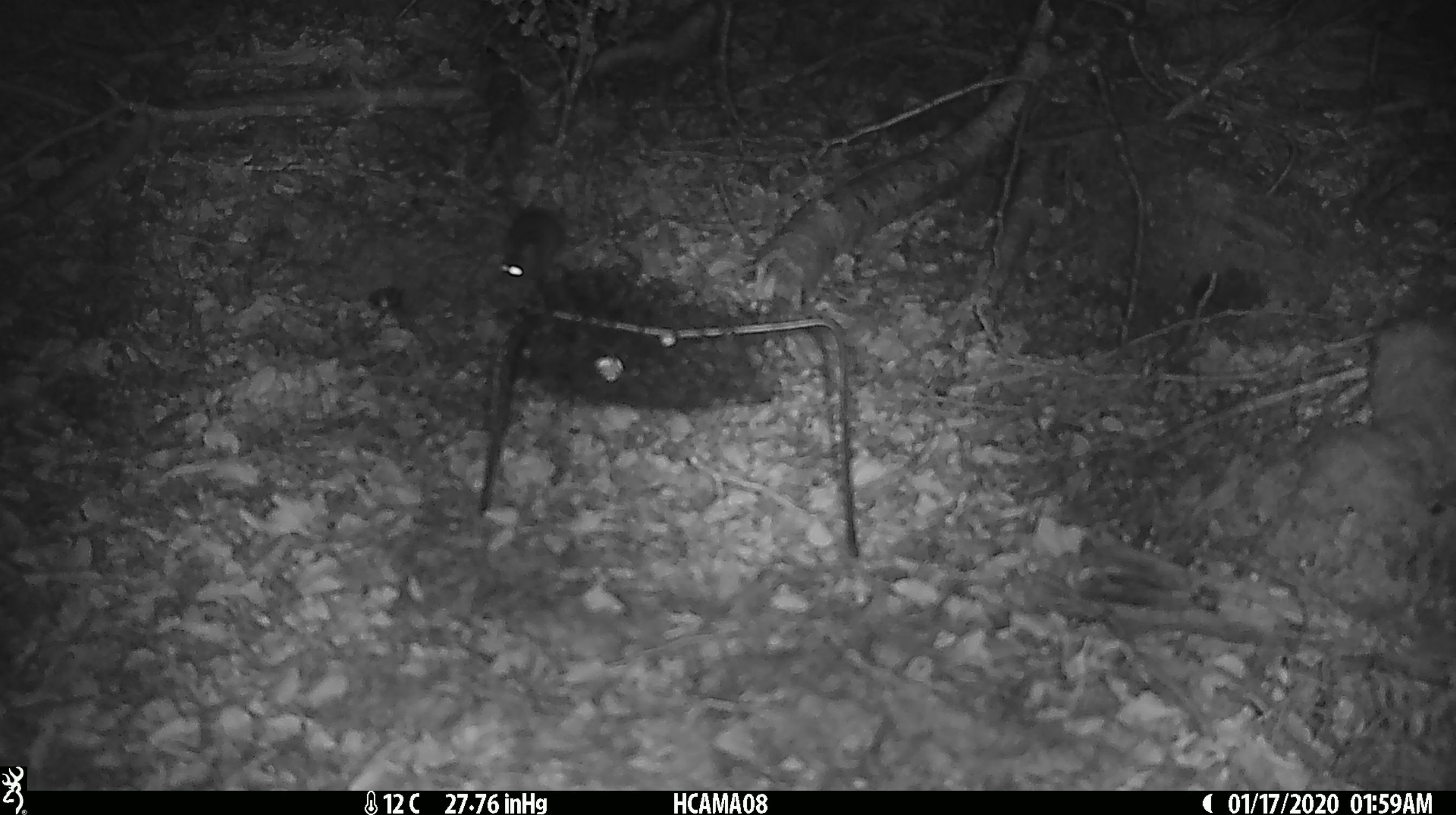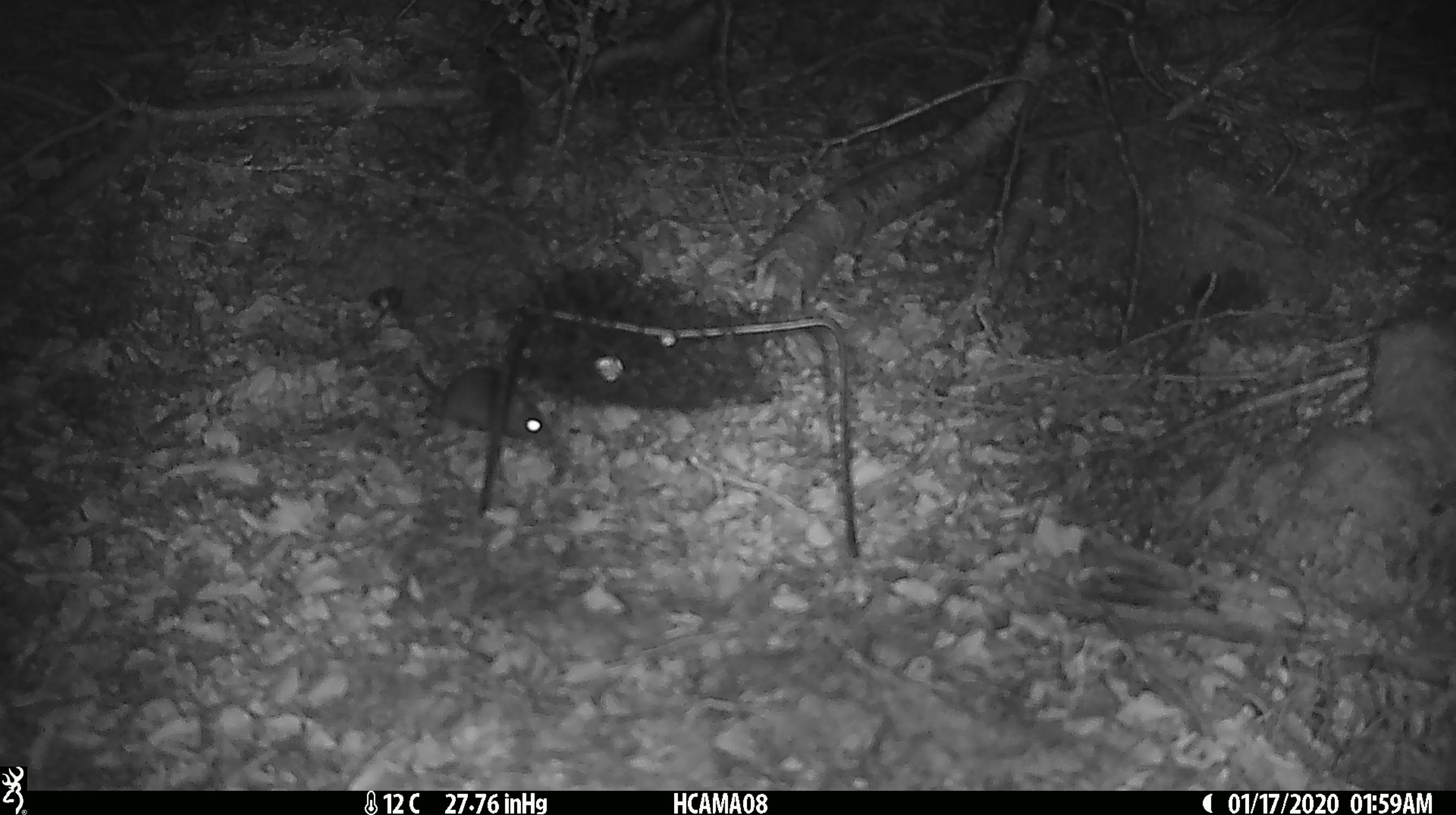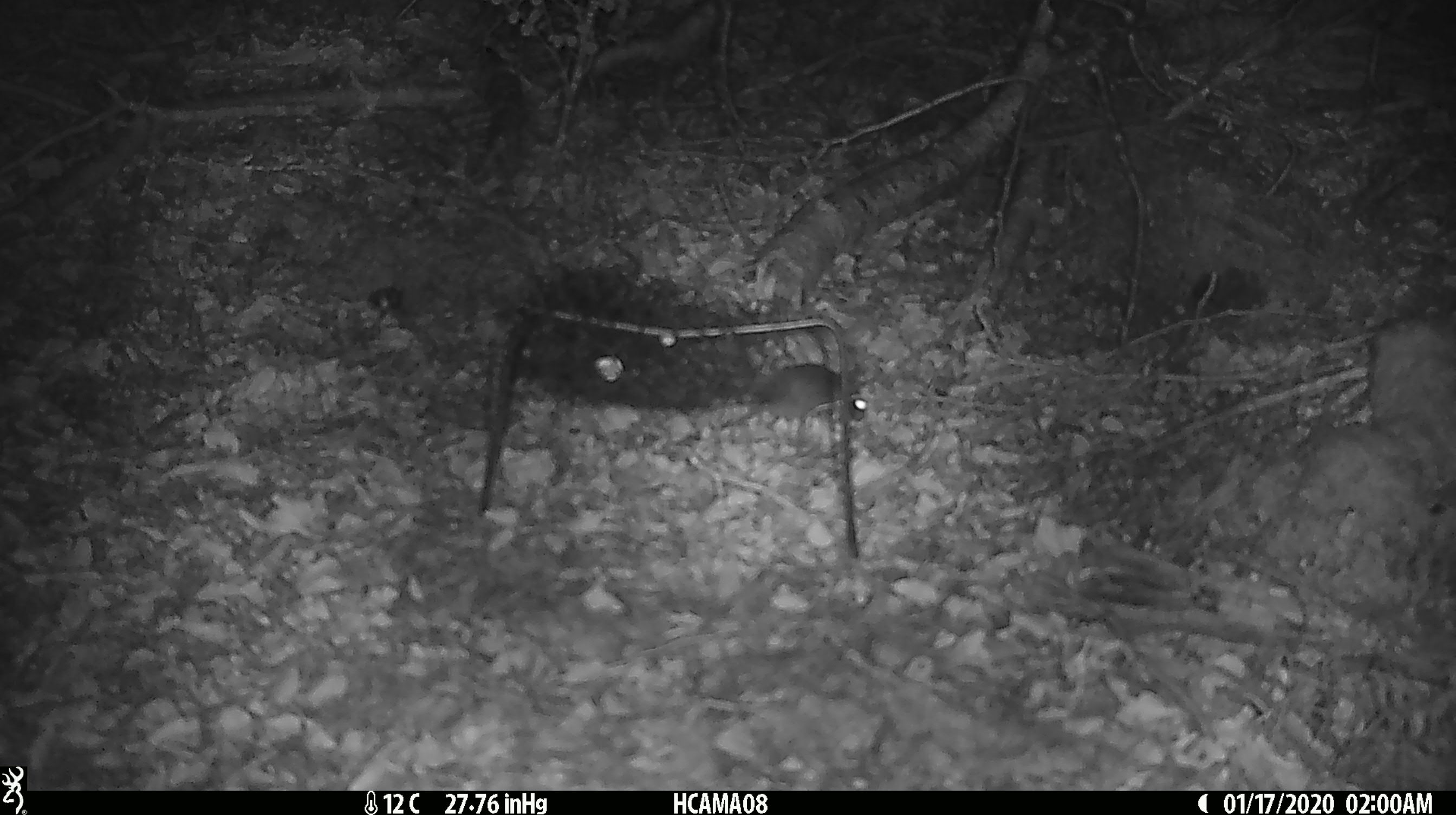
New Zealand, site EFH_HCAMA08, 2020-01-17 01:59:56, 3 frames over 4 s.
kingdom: Animalia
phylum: Chordata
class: Mammalia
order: Rodentia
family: Muridae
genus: Mus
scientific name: Mus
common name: mouse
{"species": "mouse (Mus)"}